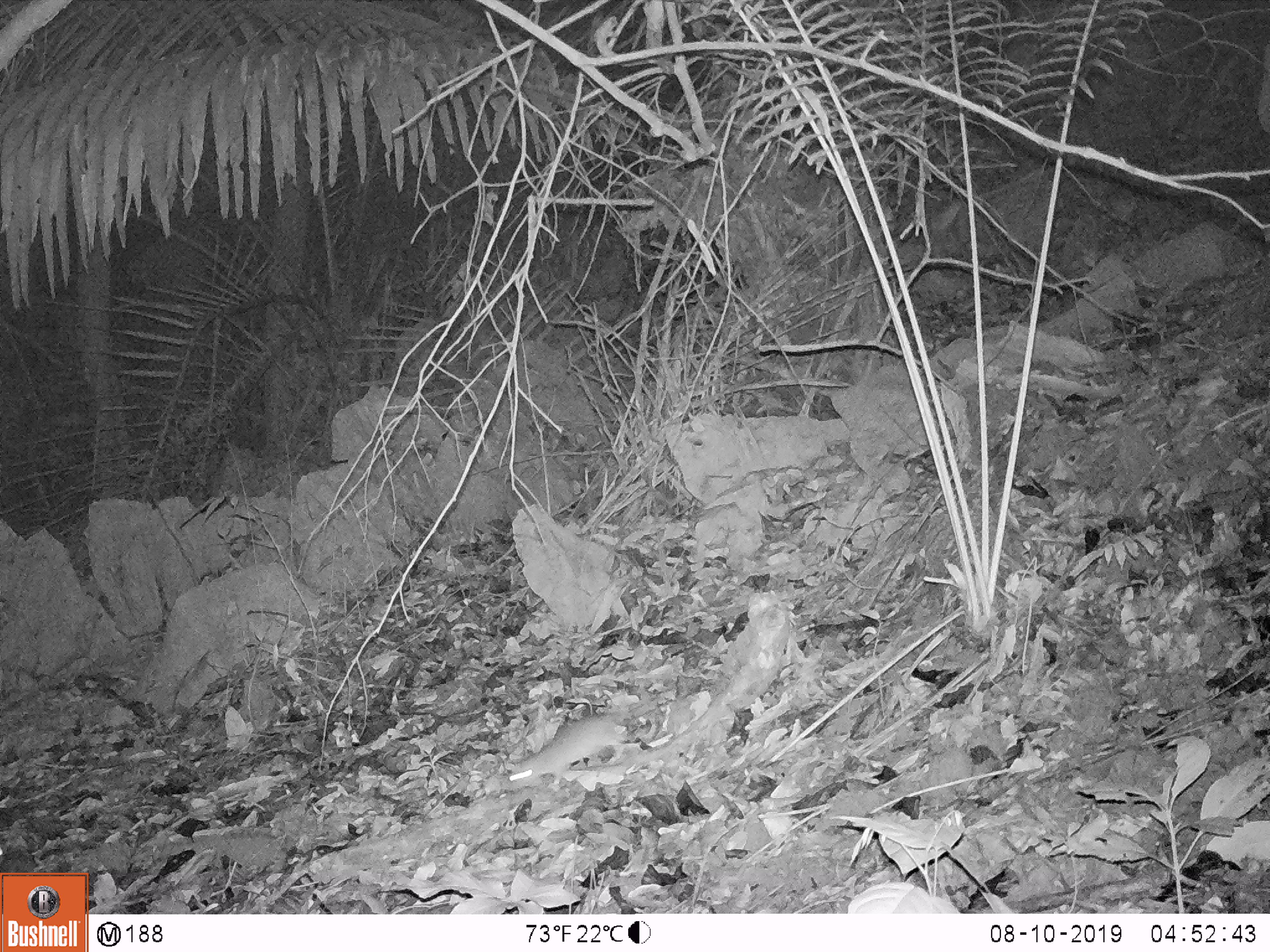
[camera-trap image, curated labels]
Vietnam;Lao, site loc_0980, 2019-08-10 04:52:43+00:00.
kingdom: Animalia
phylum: Chordata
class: Mammalia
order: Rodentia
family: Muridae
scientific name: Muridae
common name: old-world mice and rats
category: unidentified murid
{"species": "unidentified murid (old-world mice and rats) (Muridae)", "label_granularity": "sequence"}